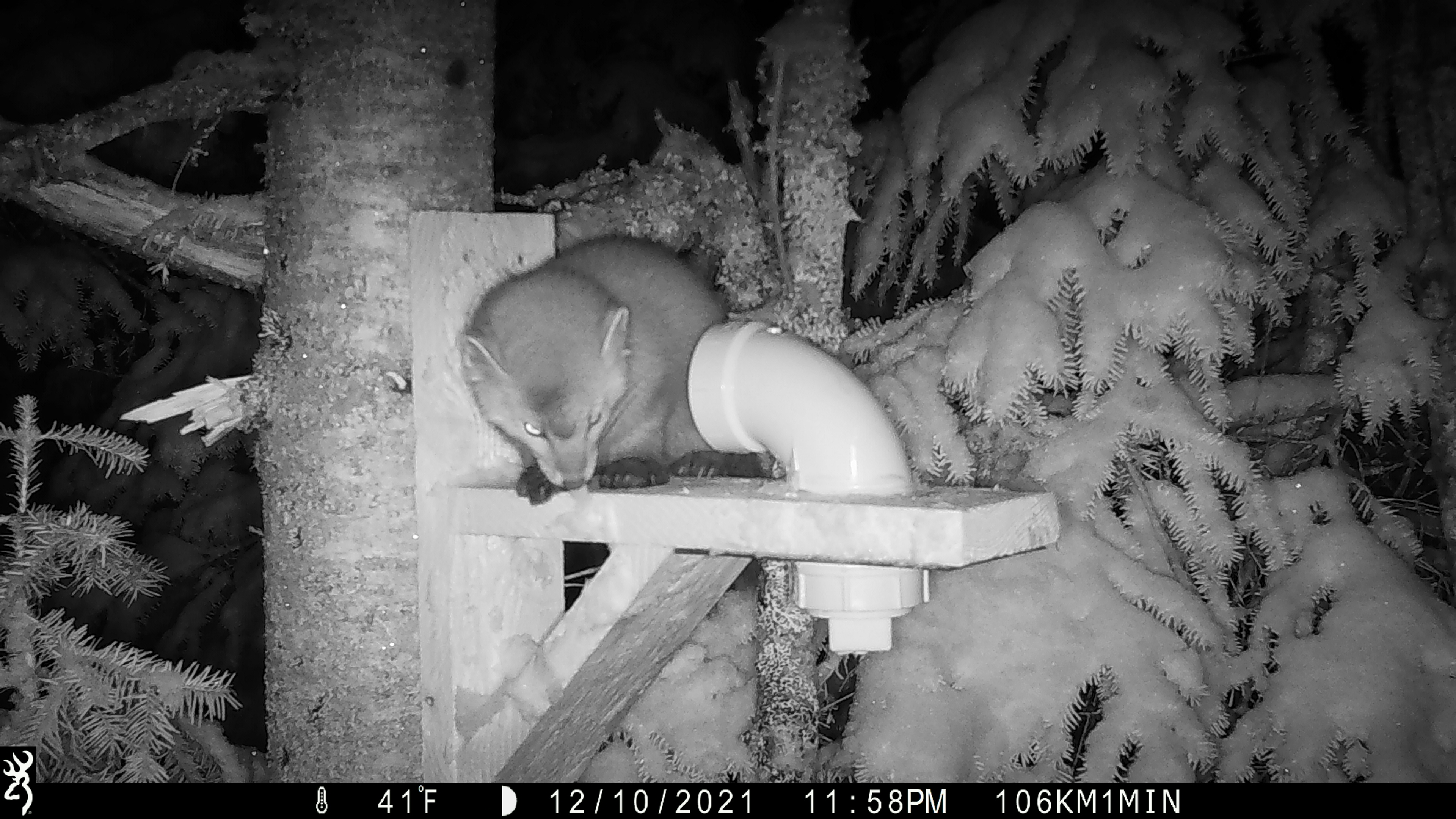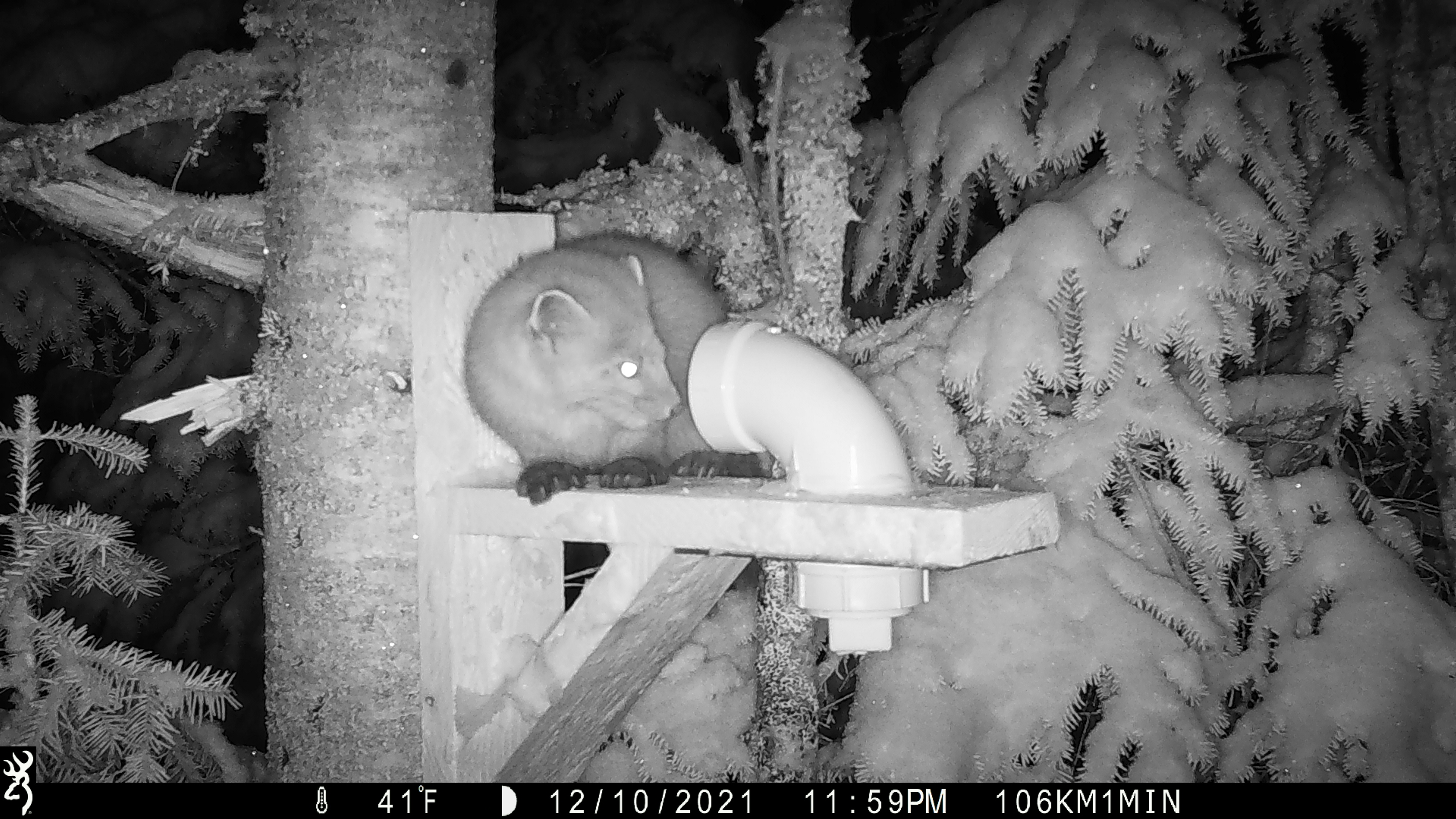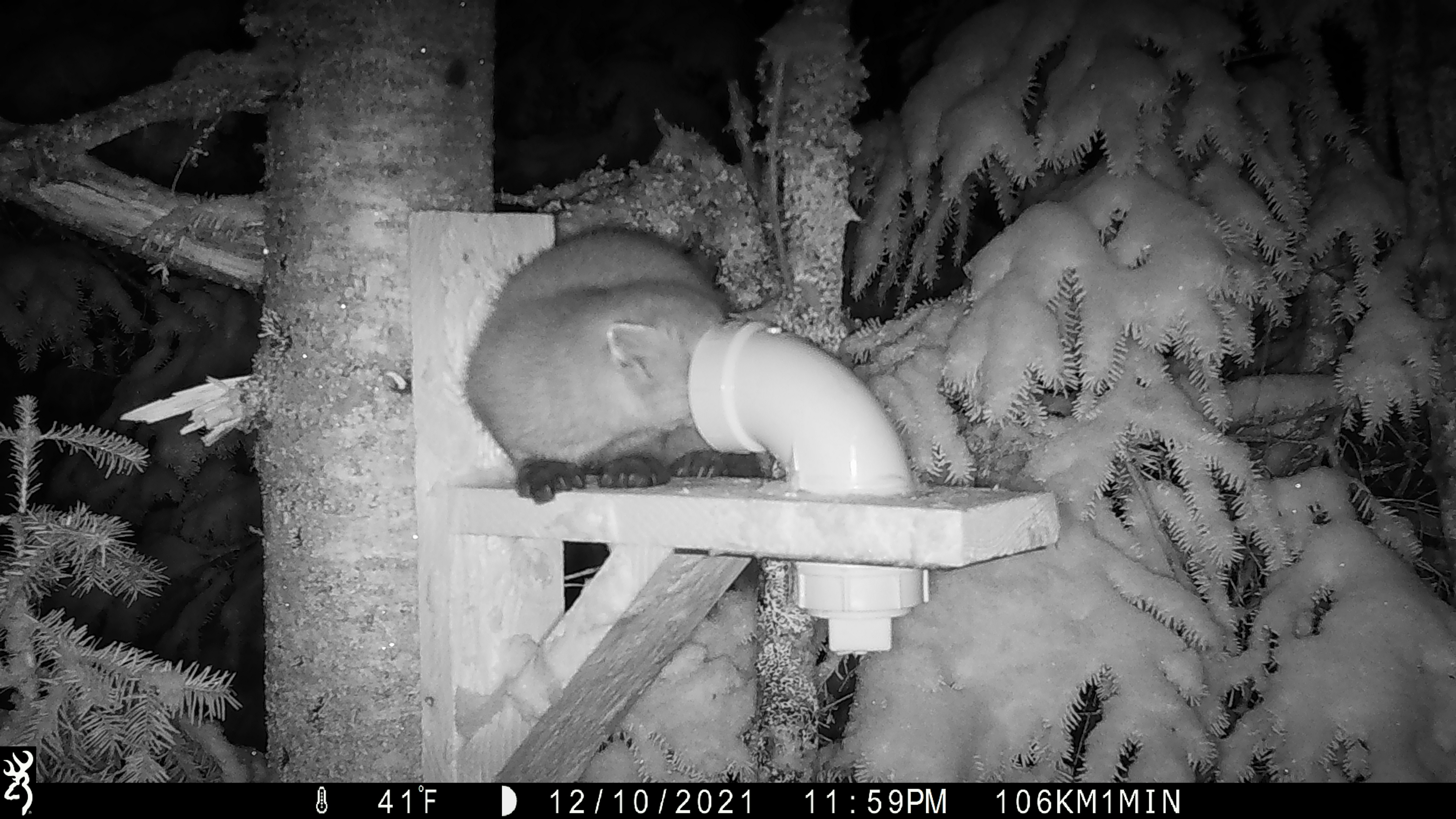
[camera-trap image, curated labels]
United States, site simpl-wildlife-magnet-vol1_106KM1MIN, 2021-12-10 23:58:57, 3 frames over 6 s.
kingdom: Animalia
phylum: Chordata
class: Mammalia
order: Carnivora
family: Mustelidae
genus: Martes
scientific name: Martes americana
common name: american marten